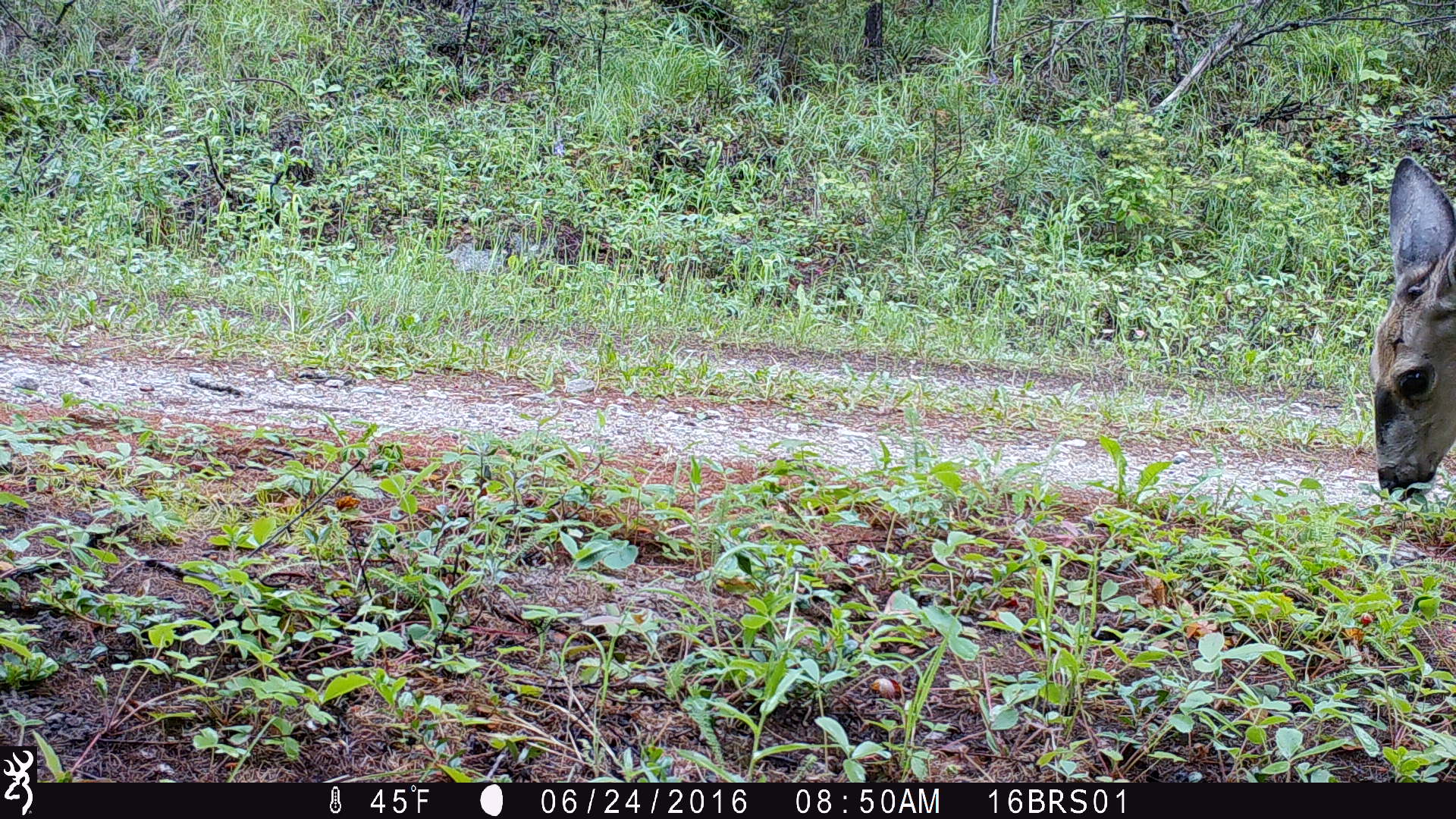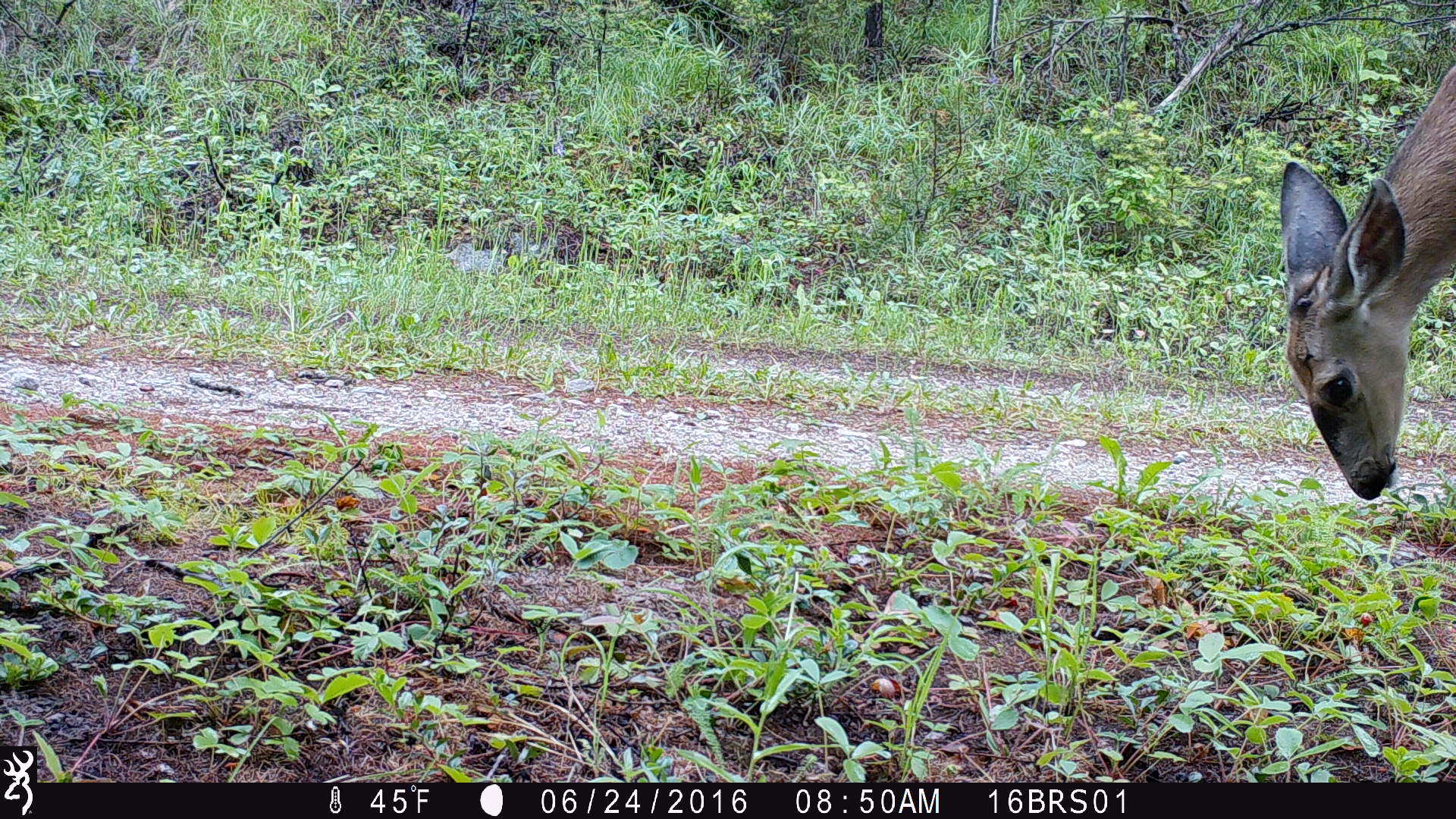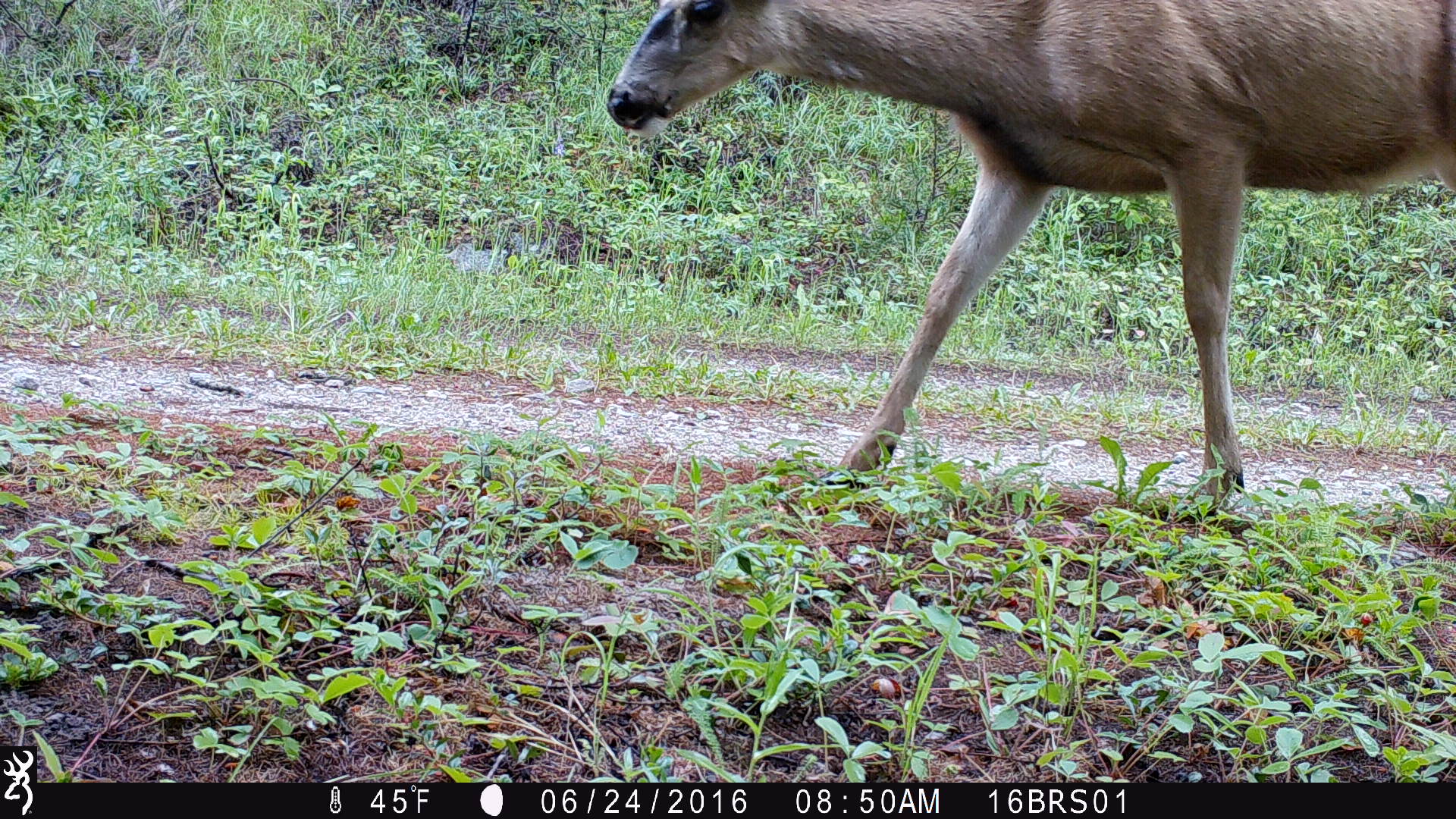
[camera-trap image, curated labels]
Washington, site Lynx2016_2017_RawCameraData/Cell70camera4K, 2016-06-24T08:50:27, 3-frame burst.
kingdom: Animalia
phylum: Chordata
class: Mammalia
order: Artiodactyla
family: Cervidae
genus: Odocoileus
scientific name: Odocoileus hemionus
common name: mule deer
Odocoileus hemionus (mule deer). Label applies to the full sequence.